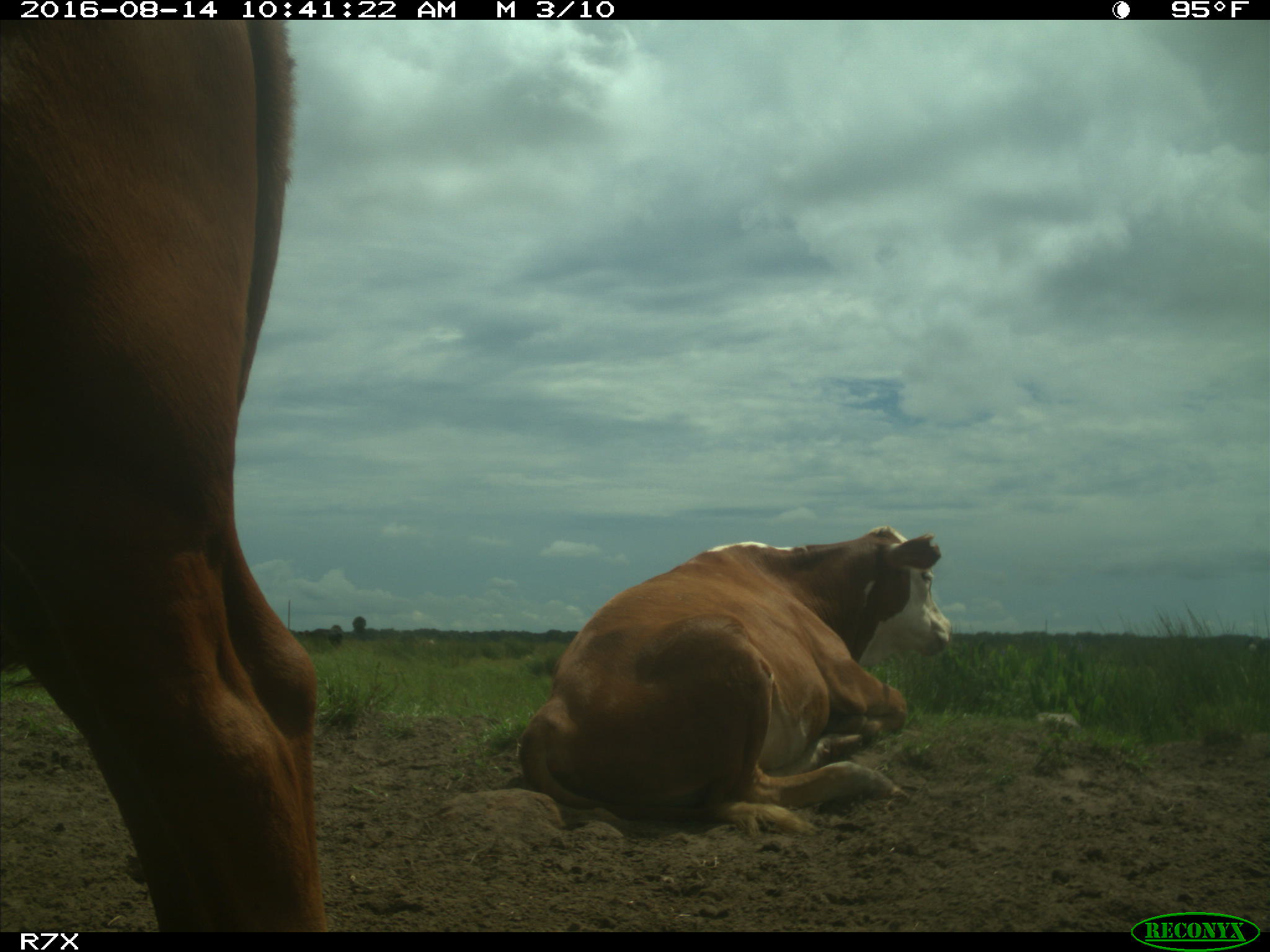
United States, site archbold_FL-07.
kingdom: Animalia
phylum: Chordata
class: Mammalia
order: Artiodactyla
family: Bovidae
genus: Bos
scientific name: Bos taurus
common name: domestic cow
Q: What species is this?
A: Bos taurus (domestic cow).